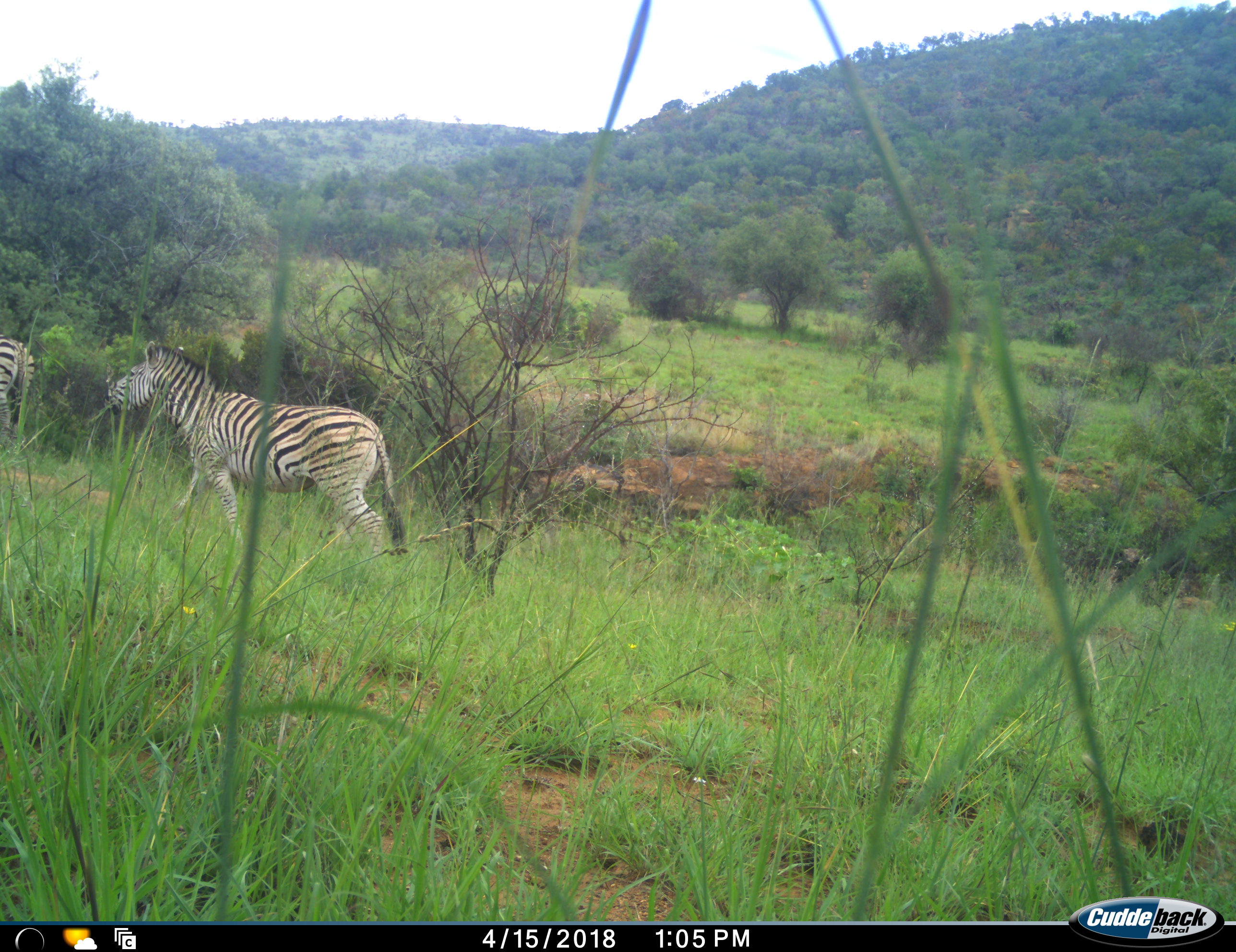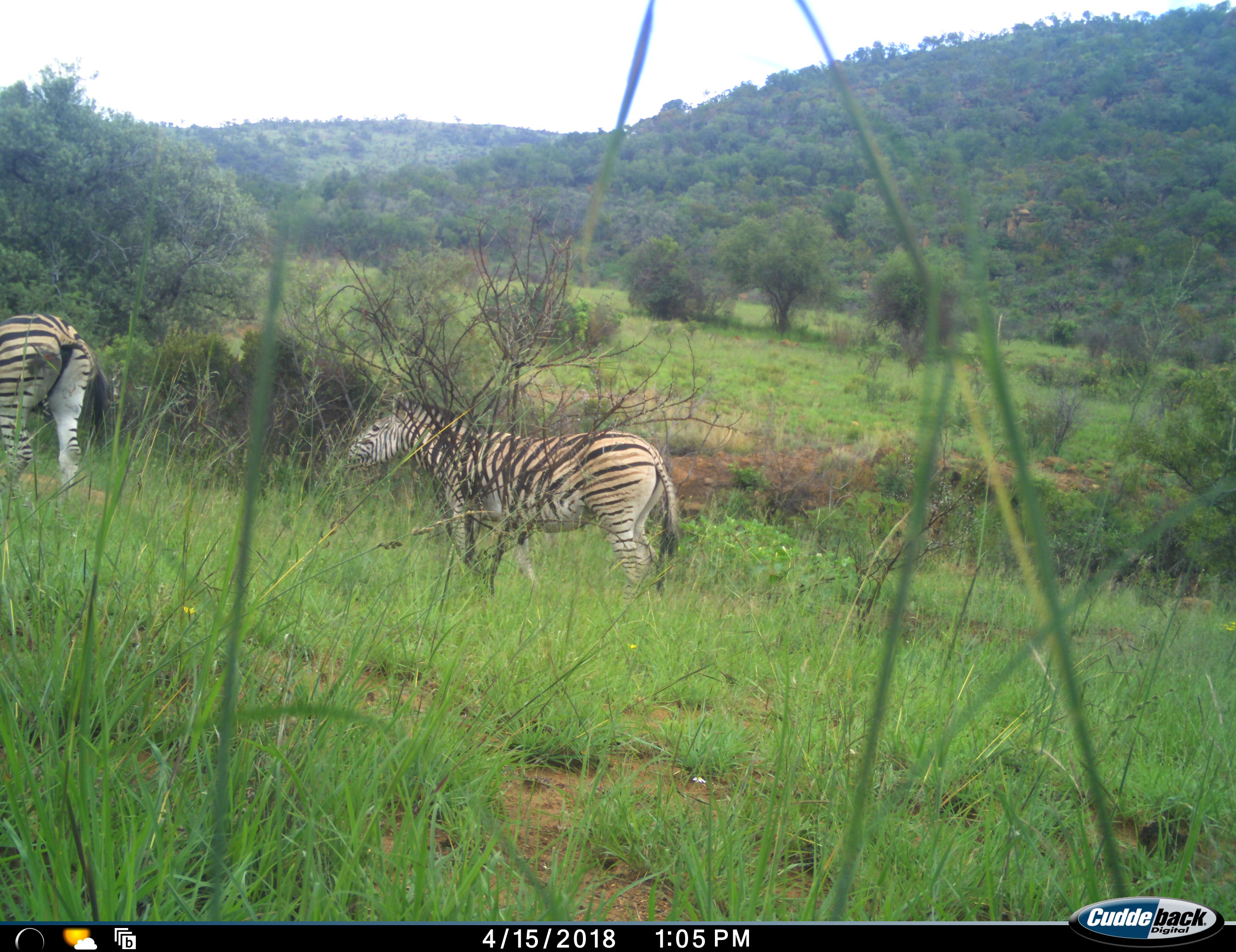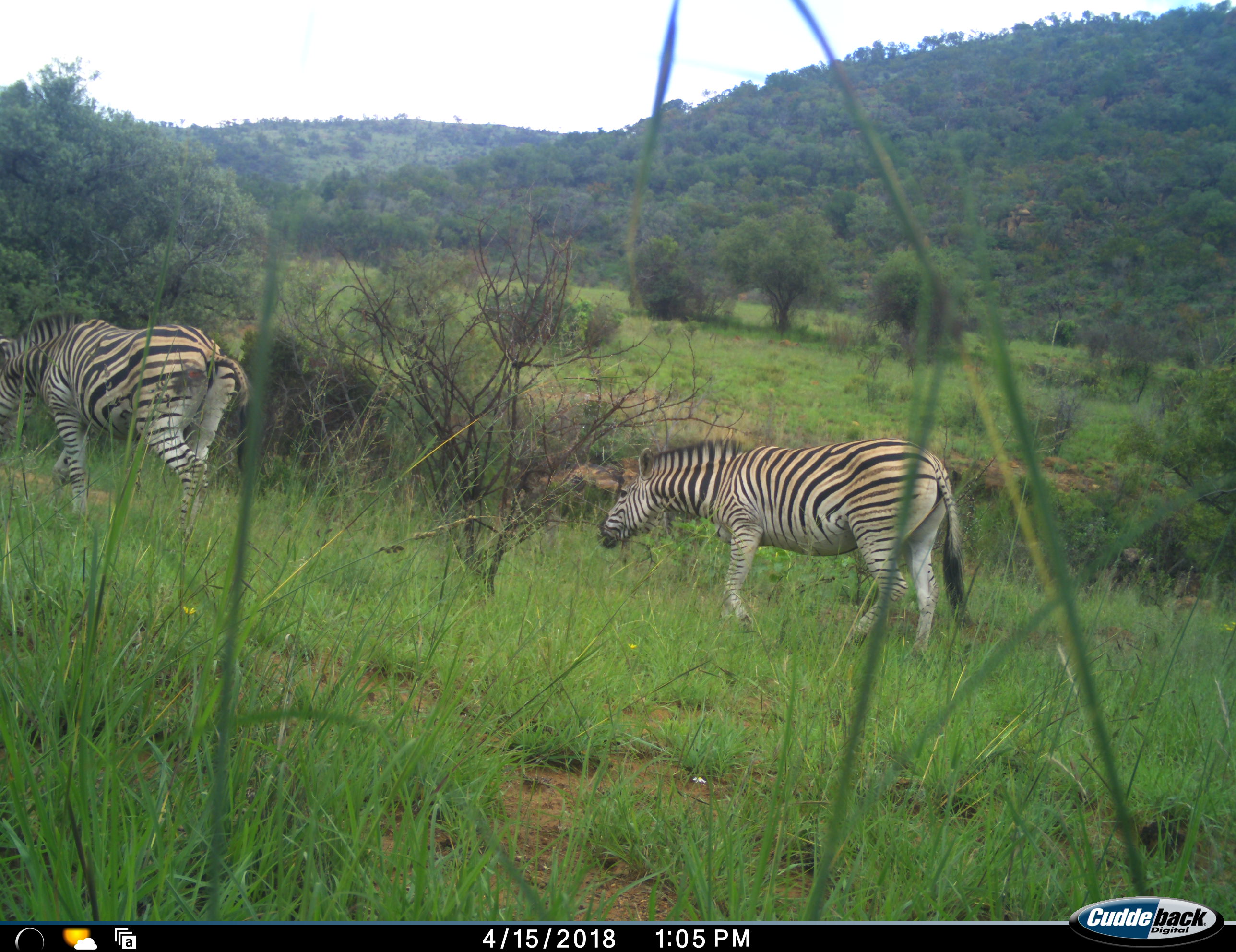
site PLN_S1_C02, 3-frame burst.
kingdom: Animalia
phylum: Chordata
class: Mammalia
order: Perissodactyla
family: Equidae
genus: Equus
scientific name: Equus quagga burchellii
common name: burchell's zebra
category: zebraburchells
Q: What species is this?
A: Zebraburchells (burchell's zebra) (Equus quagga burchellii).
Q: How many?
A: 2.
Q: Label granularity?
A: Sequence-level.